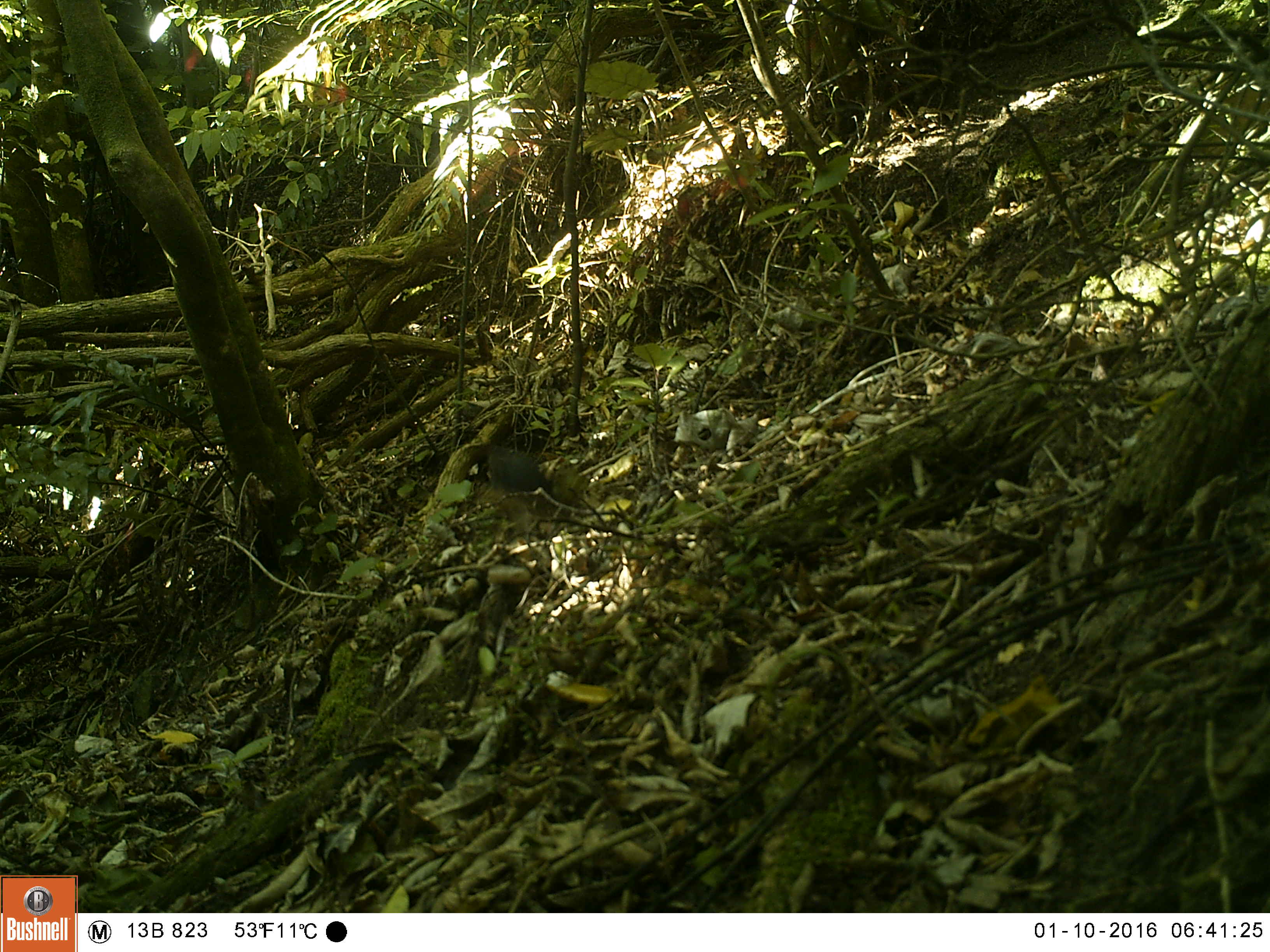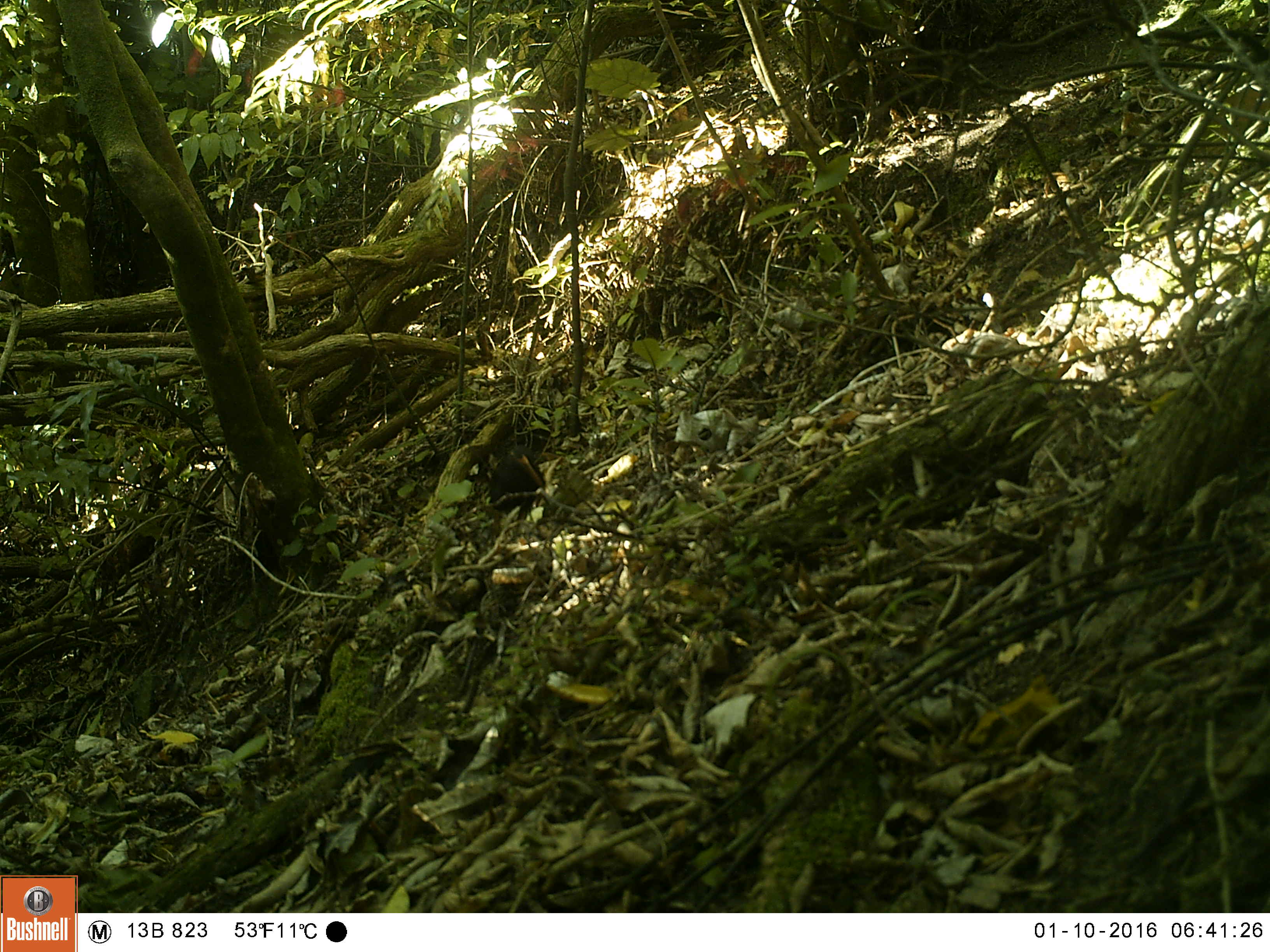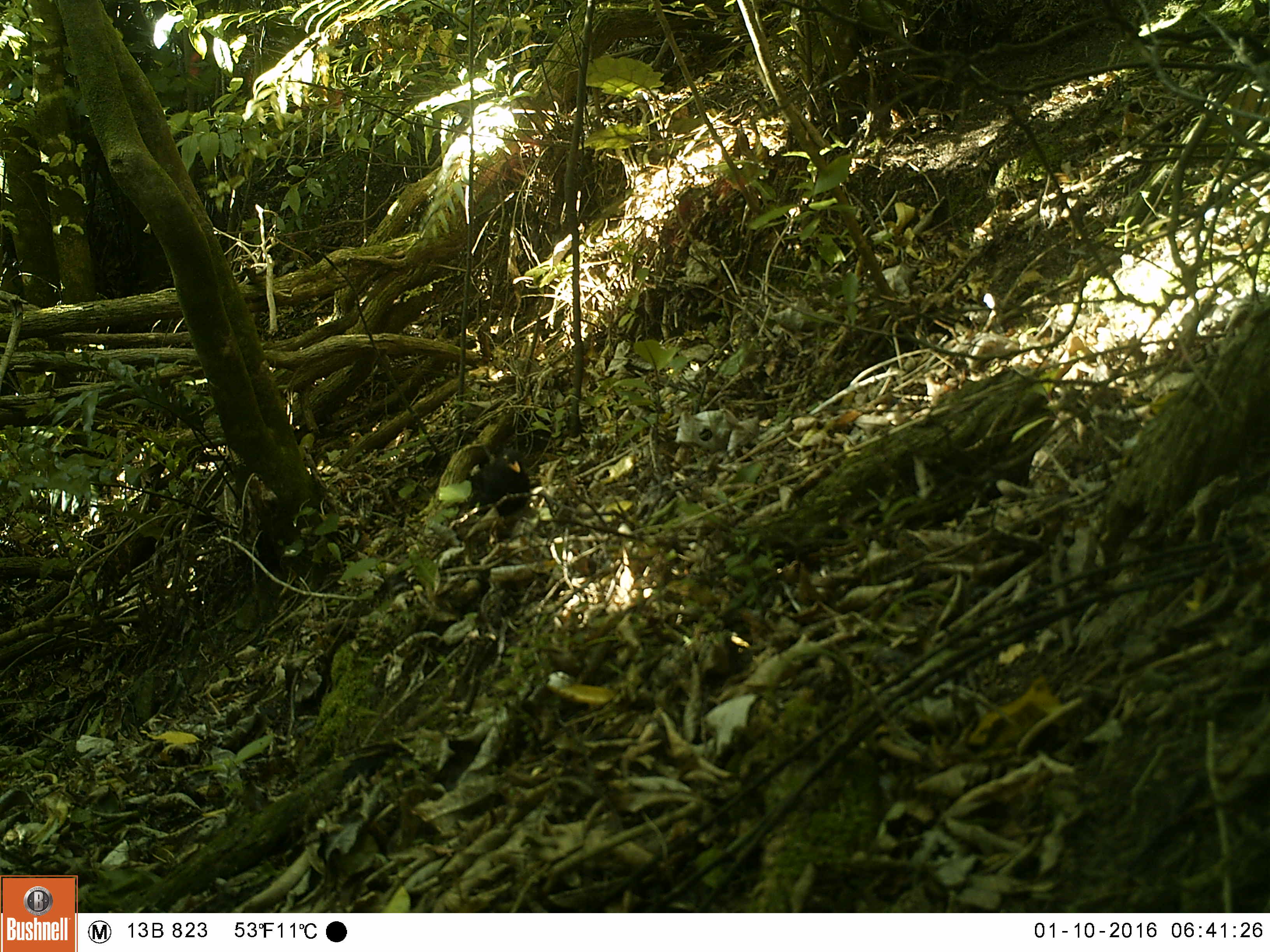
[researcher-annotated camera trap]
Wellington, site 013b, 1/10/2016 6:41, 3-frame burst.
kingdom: Animalia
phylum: Chordata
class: Aves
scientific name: Aves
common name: bird